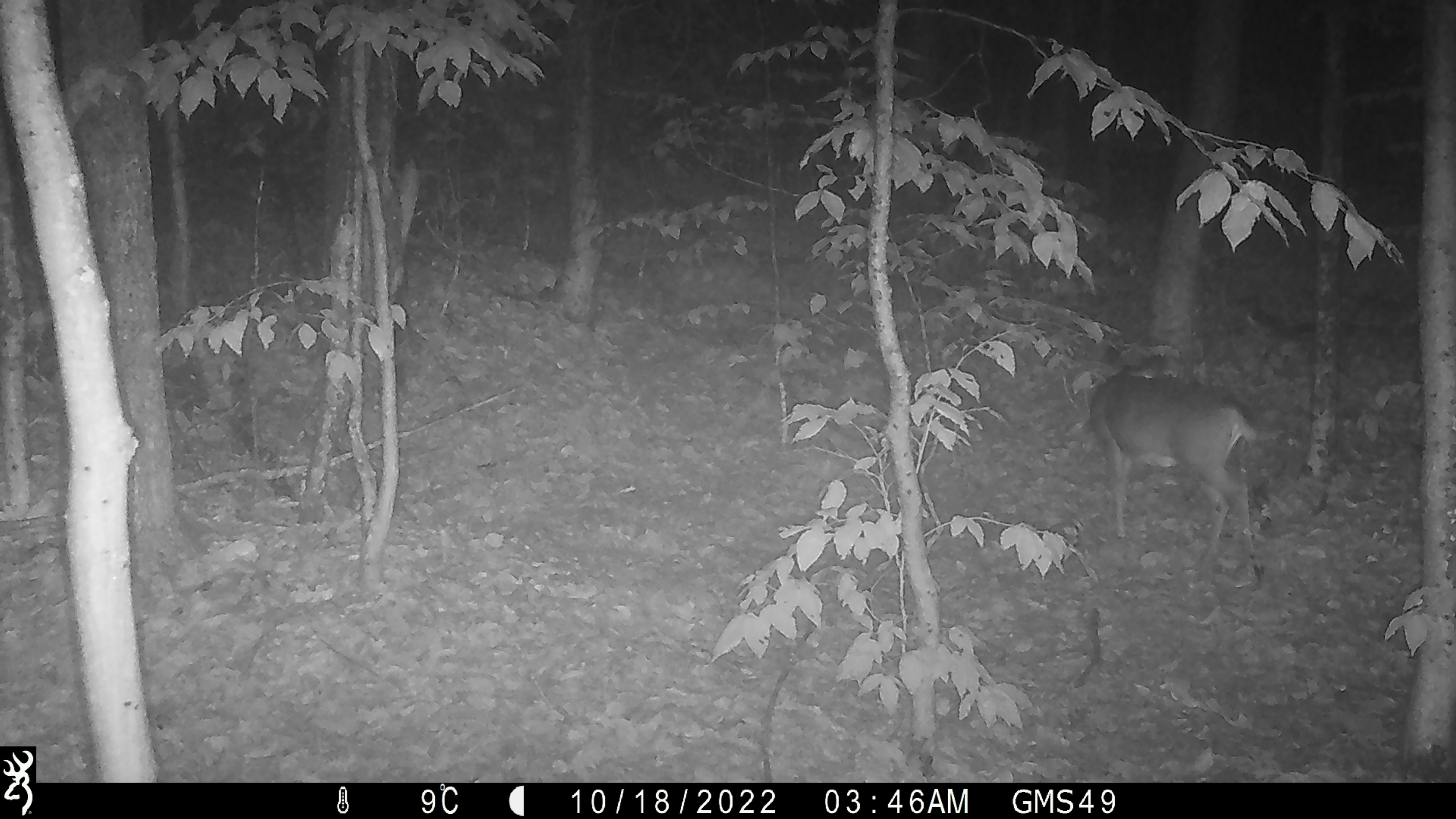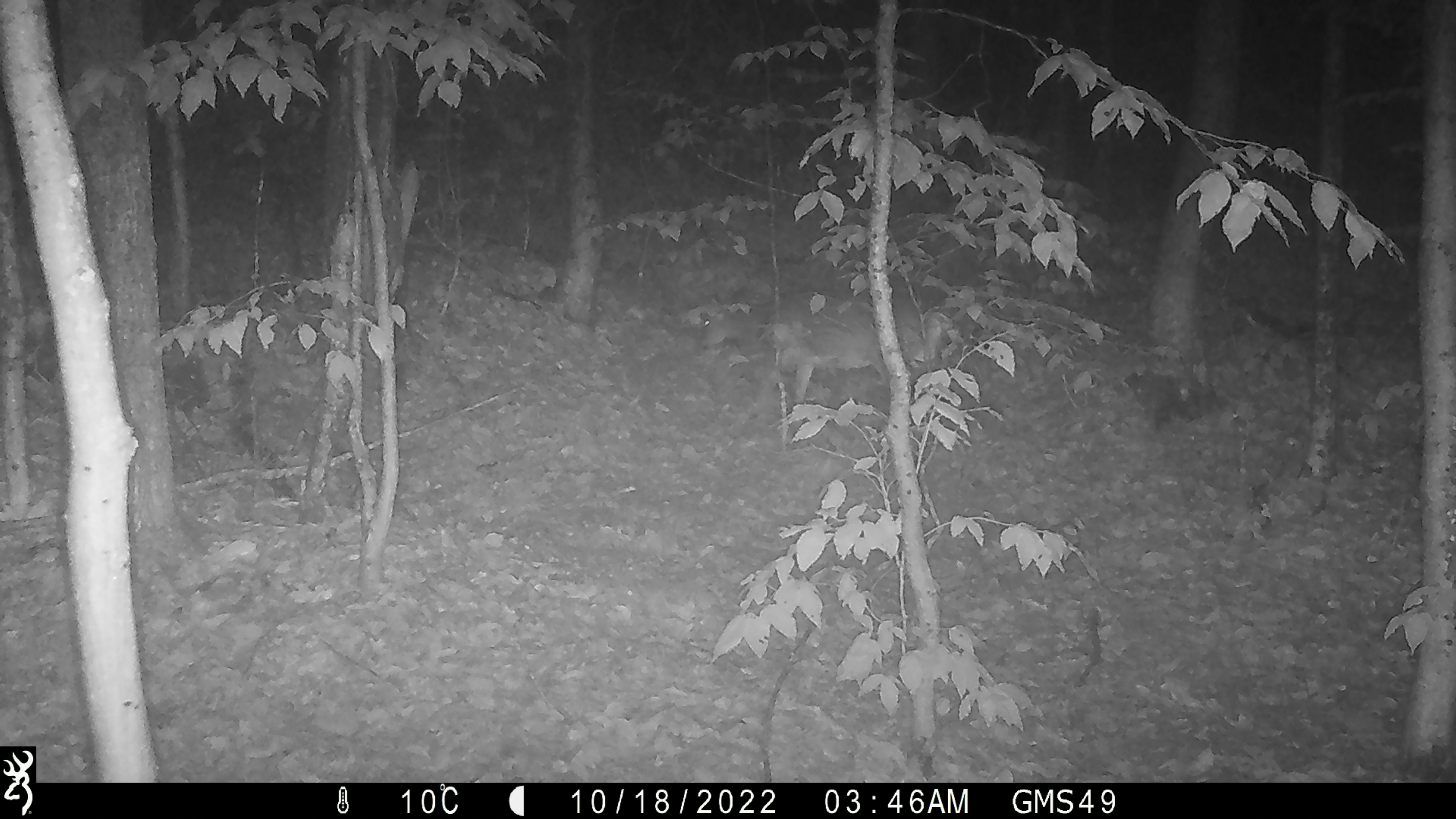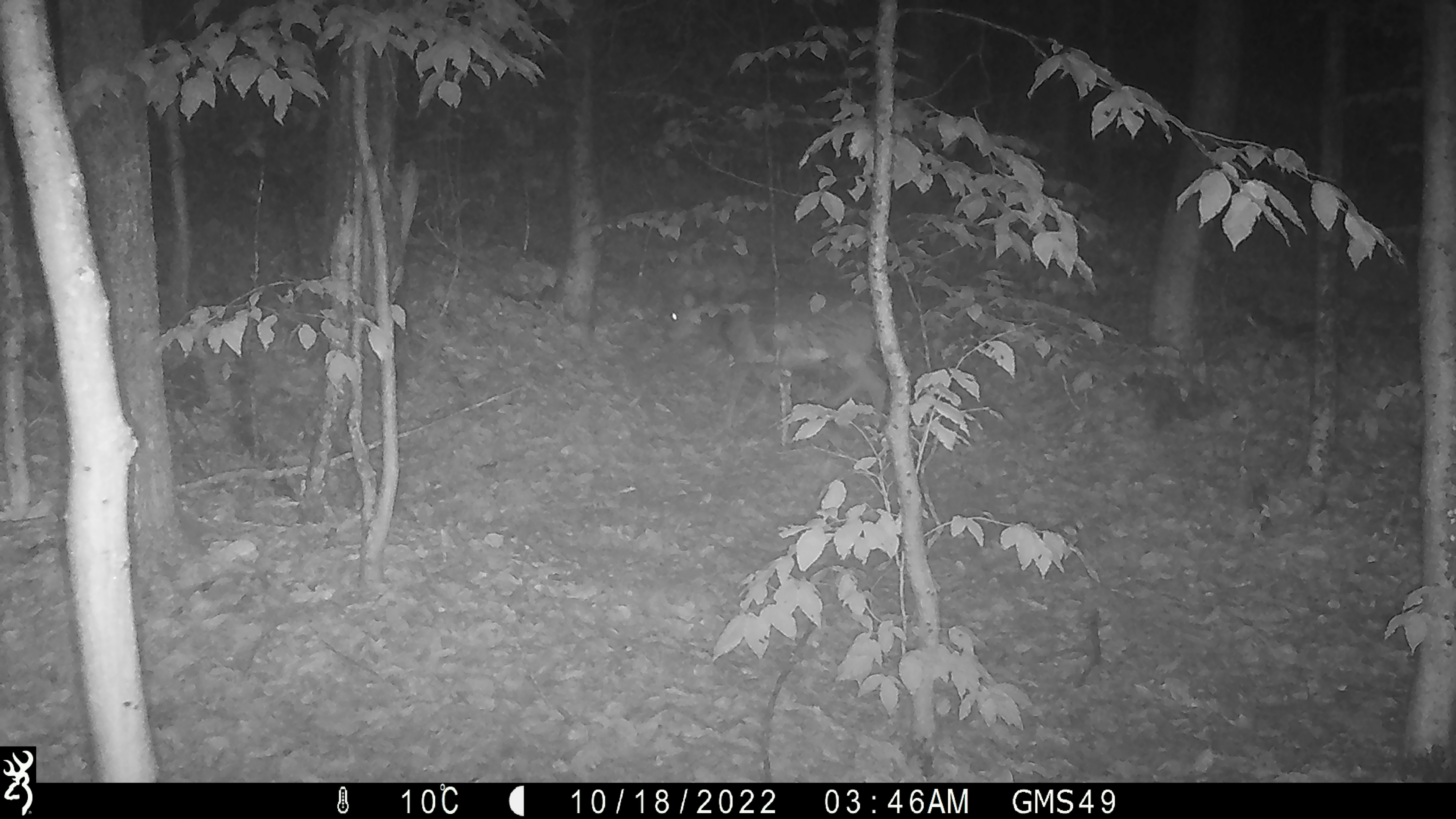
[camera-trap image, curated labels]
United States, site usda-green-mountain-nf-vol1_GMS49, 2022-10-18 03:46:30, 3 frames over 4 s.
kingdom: Animalia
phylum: Chordata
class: Mammalia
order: Artiodactyla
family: Cervidae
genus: Odocoileus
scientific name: Odocoileus virginianus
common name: white-tailed deer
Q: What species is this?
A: White-tailed deer (Odocoileus virginianus).